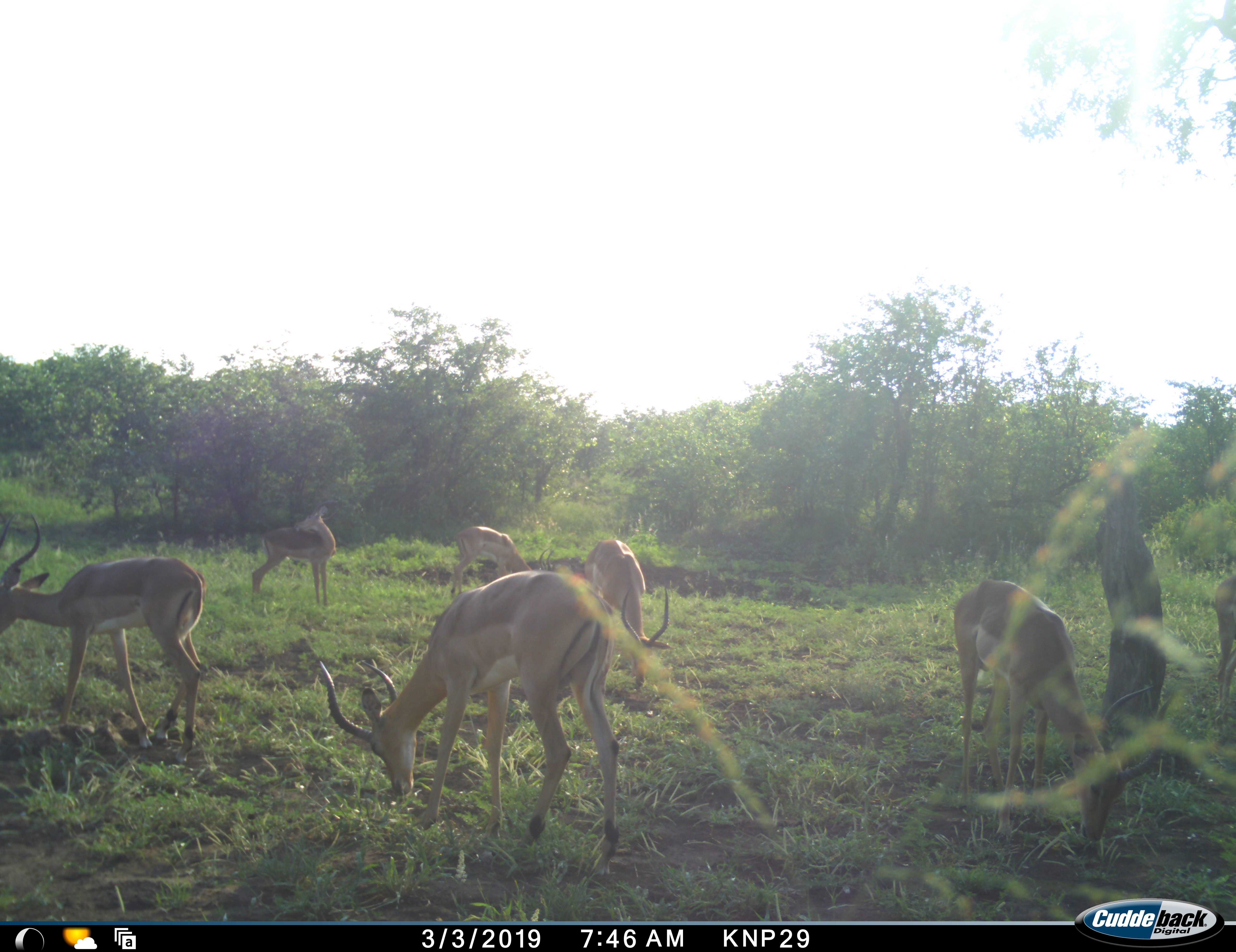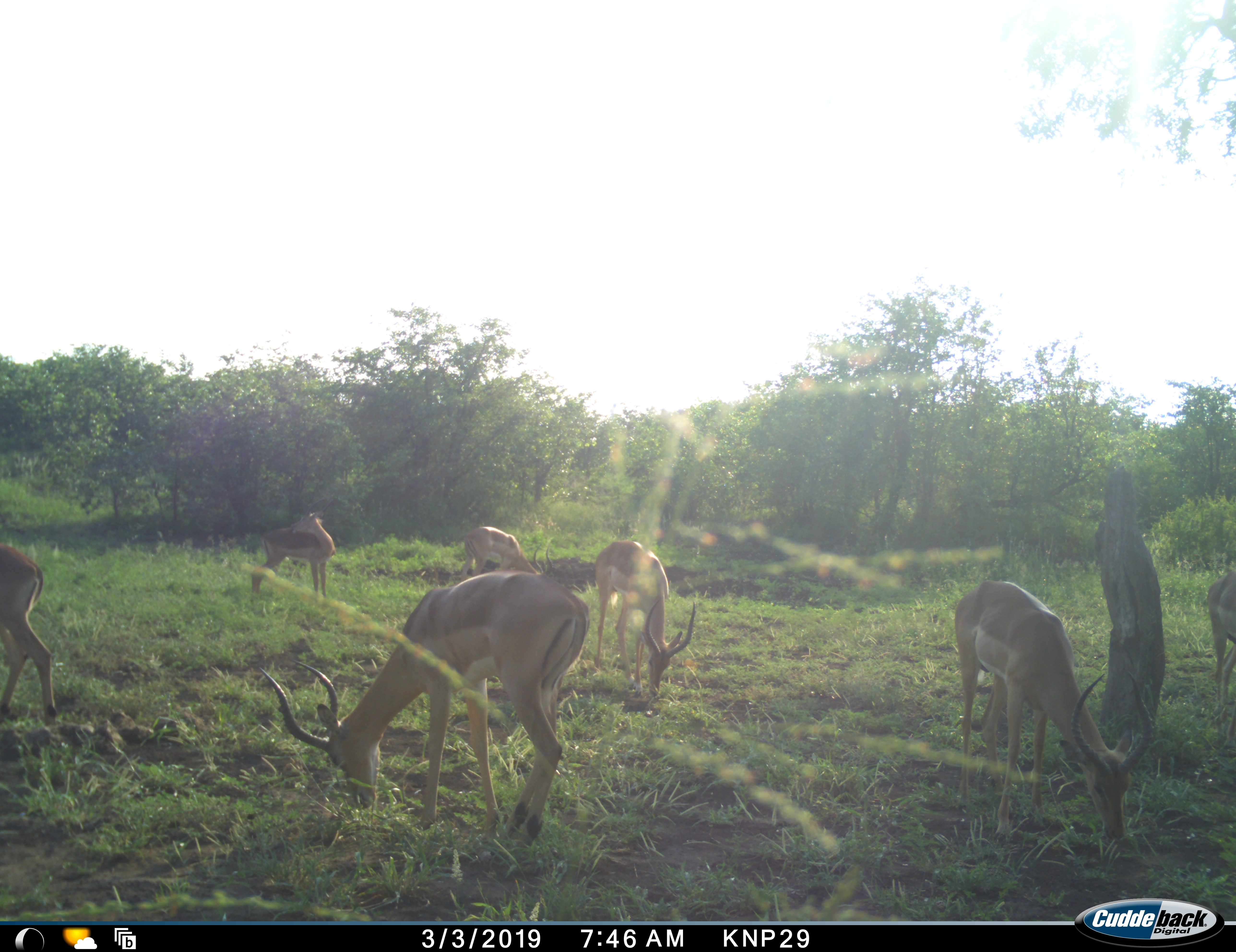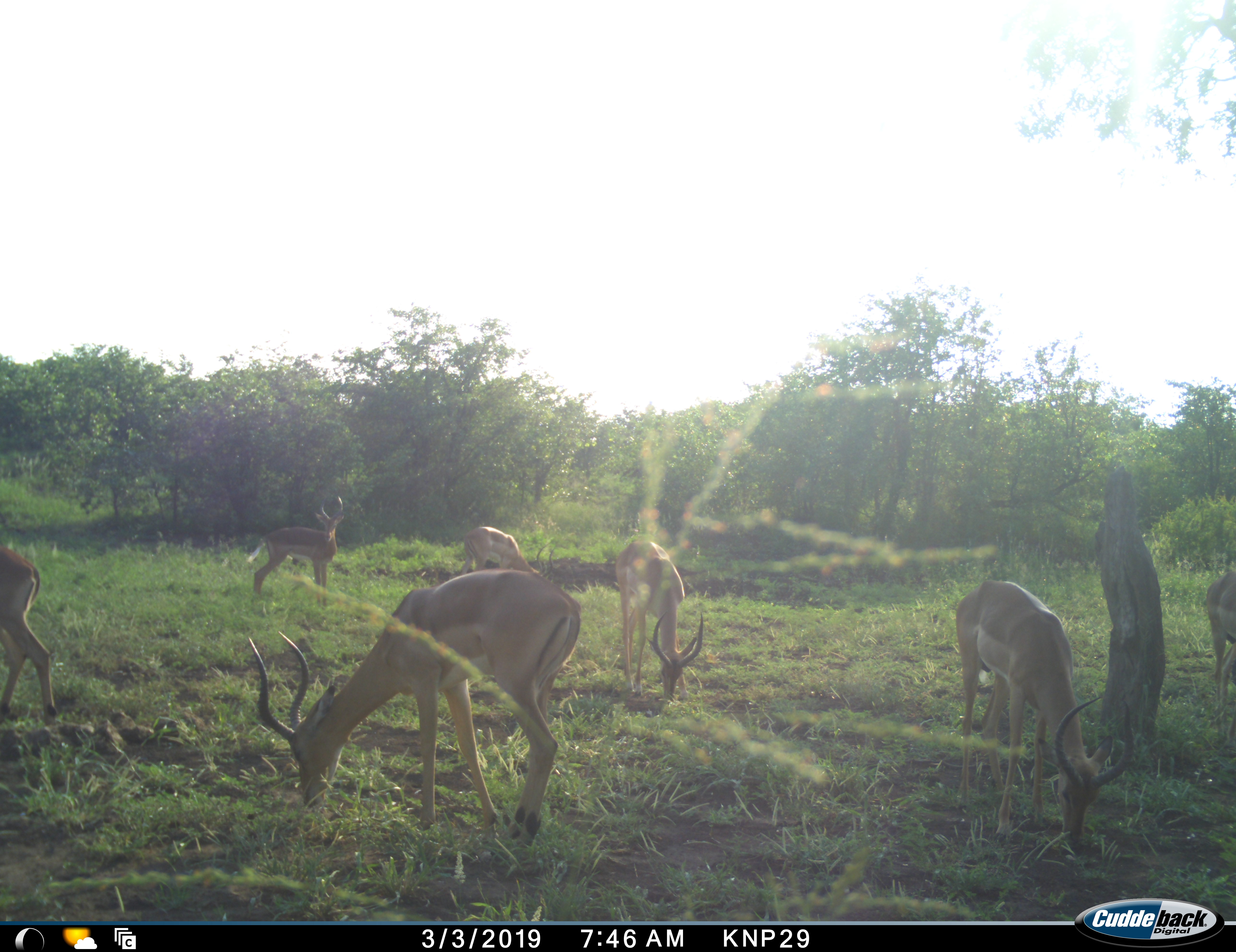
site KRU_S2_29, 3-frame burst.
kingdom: Animalia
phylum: Chordata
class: Mammalia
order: Artiodactyla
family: Bovidae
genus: Aepyceros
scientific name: Aepyceros melampus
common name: impala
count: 7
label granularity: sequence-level